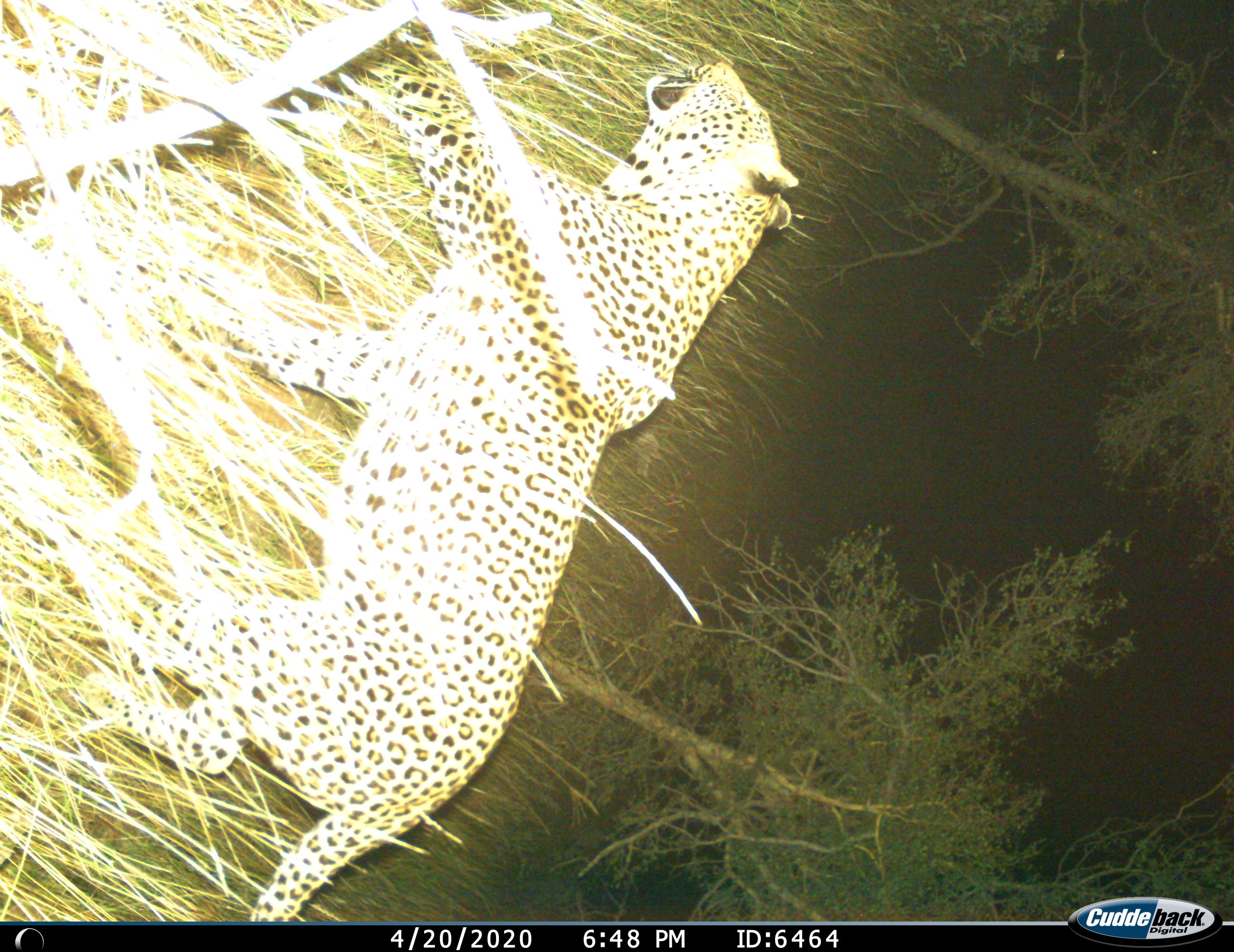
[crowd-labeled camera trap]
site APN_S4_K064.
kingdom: Animalia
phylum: Chordata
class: Mammalia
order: Carnivora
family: Felidae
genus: Panthera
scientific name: Panthera pardus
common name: leopard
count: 1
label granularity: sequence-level